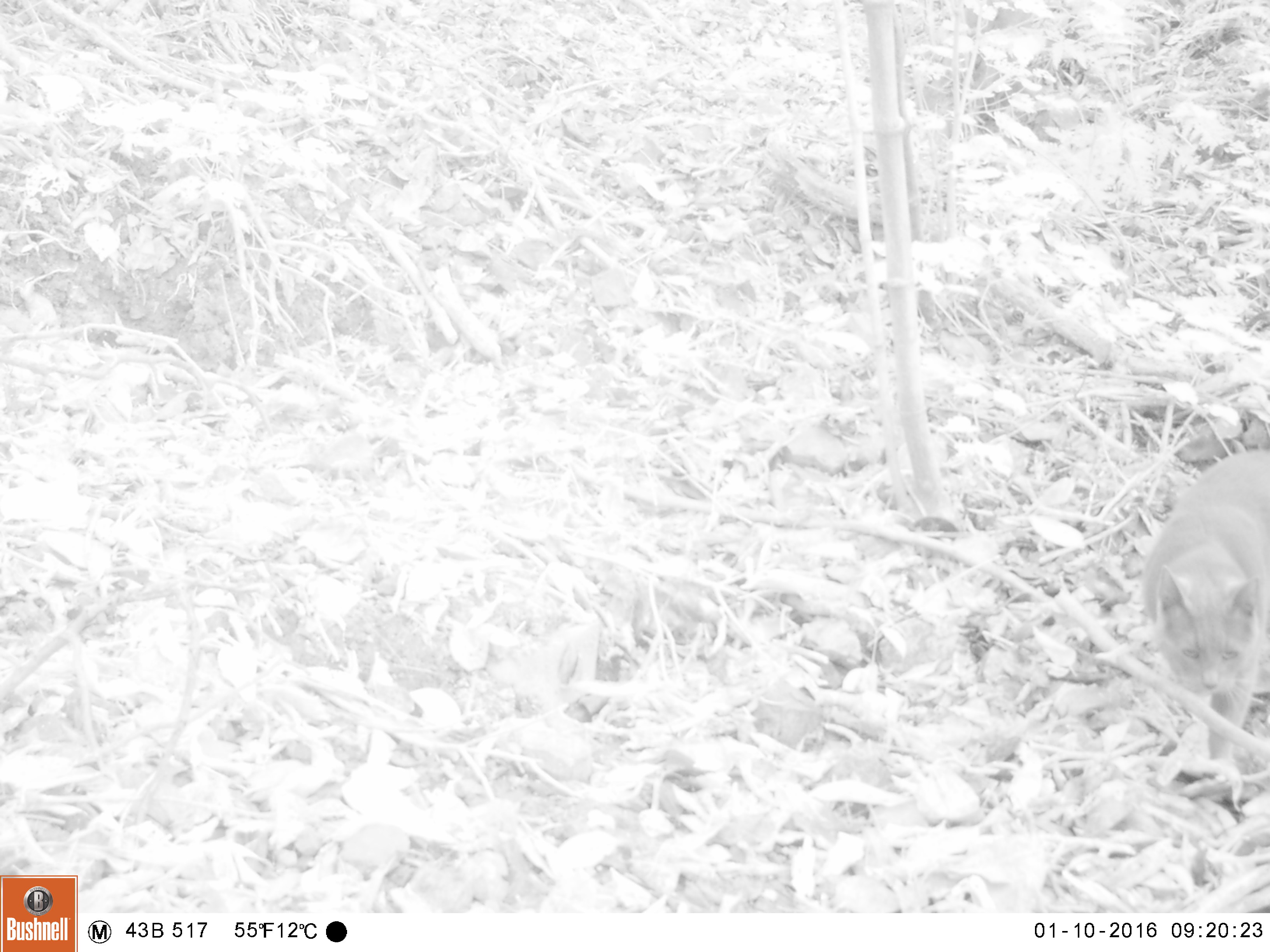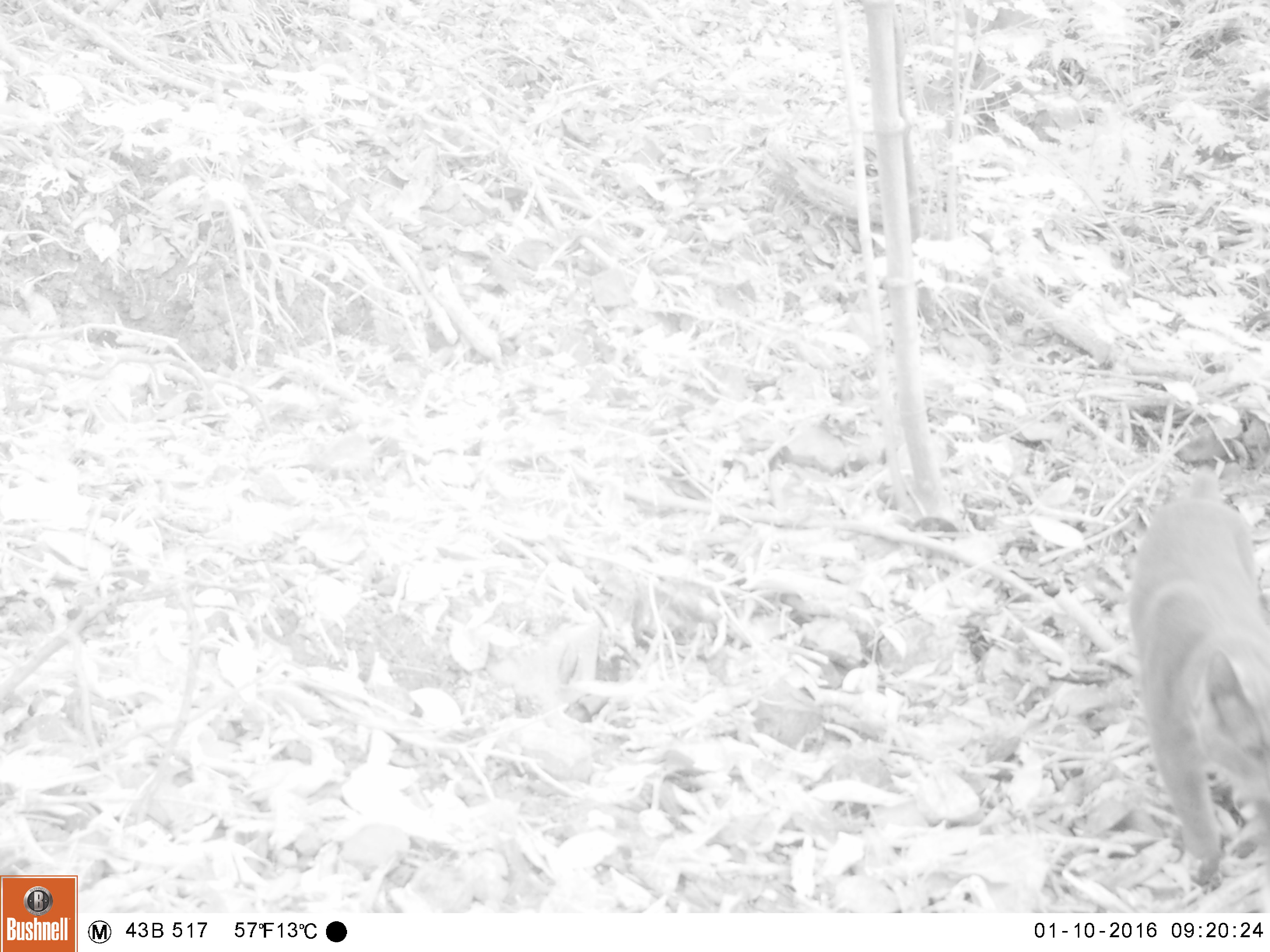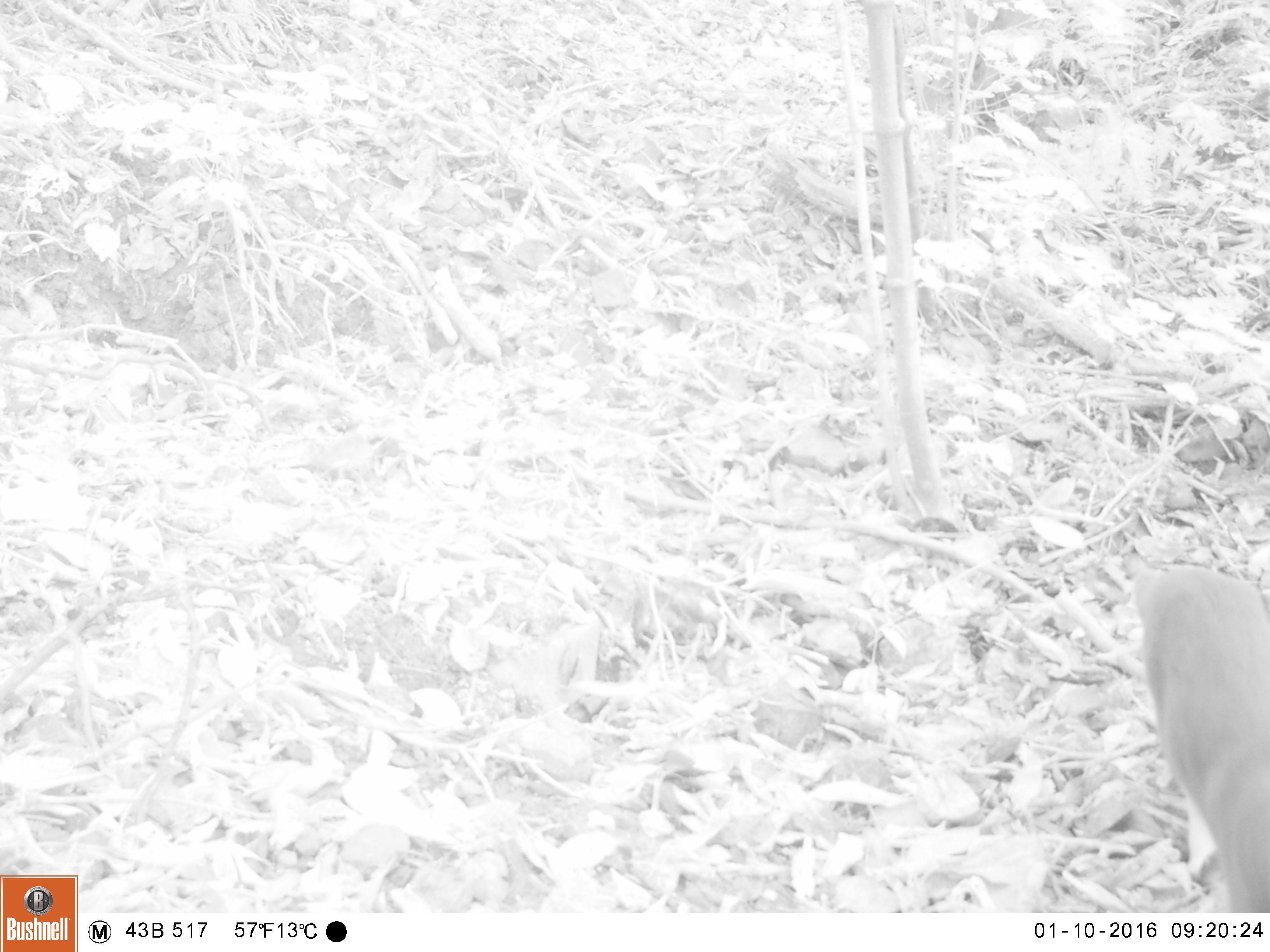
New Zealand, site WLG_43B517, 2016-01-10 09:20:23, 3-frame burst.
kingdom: Animalia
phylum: Chordata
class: Mammalia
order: Carnivora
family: Felidae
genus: Felis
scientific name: Felis catus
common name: domestic cat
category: cat